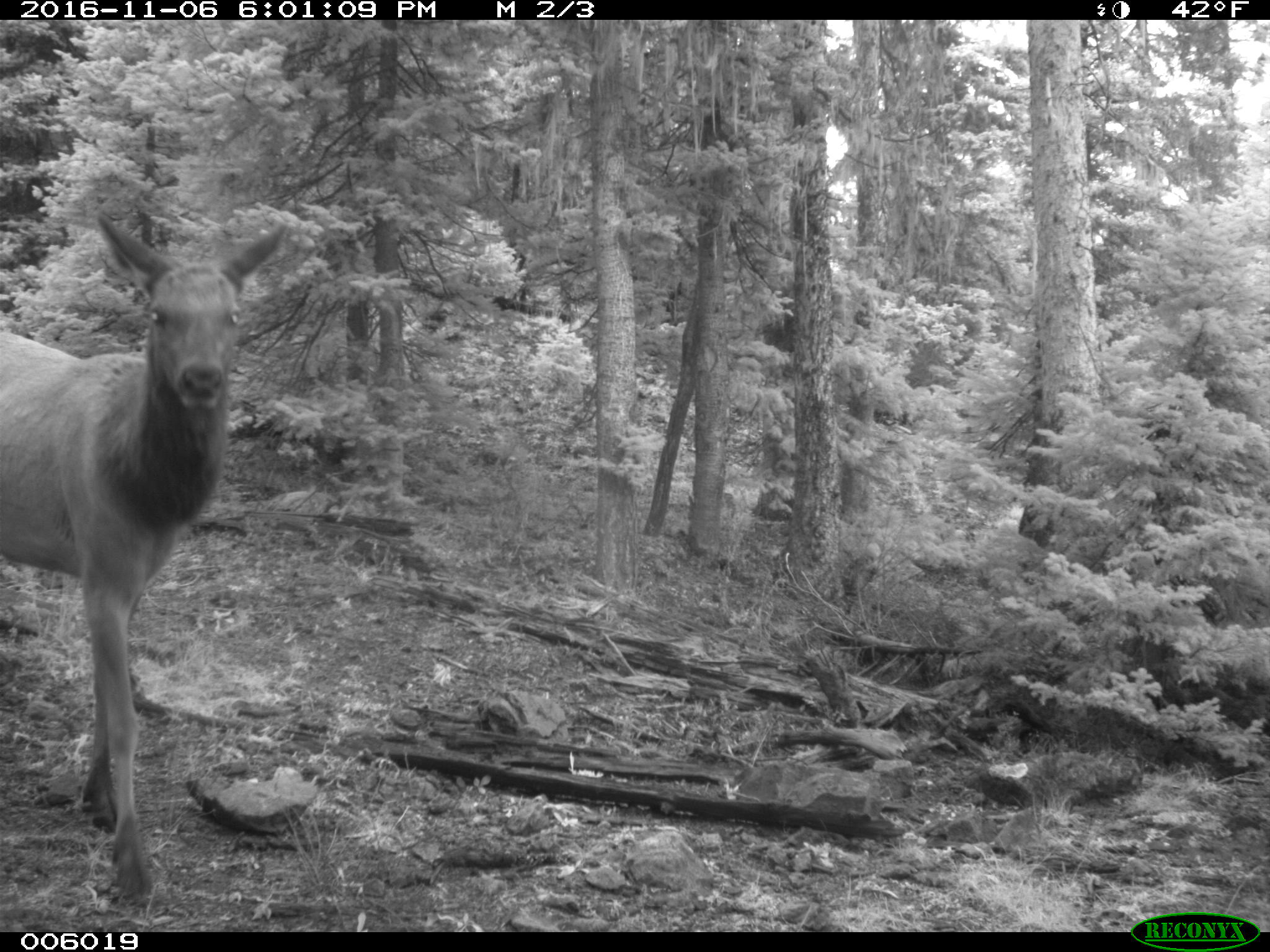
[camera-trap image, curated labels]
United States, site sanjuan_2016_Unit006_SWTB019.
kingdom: Animalia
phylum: Chordata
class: Mammalia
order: Artiodactyla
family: Cervidae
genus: Cervus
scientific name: Cervus elaphus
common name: red deer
Cervus elaphus (red deer).